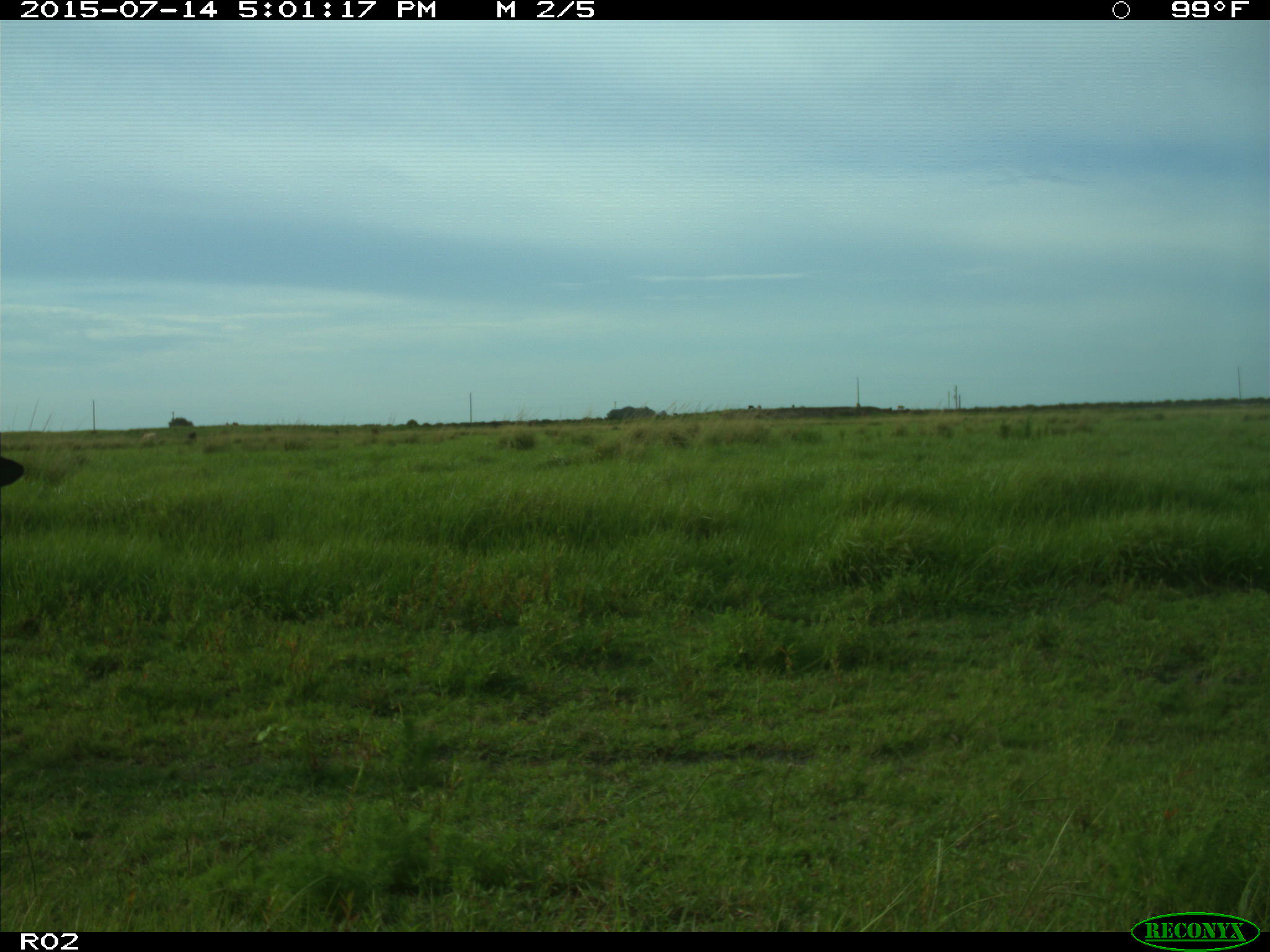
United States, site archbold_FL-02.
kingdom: Animalia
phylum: Chordata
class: Mammalia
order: Artiodactyla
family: Bovidae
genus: Bos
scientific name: Bos taurus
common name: domestic cow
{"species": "Bos taurus (domestic cow)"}